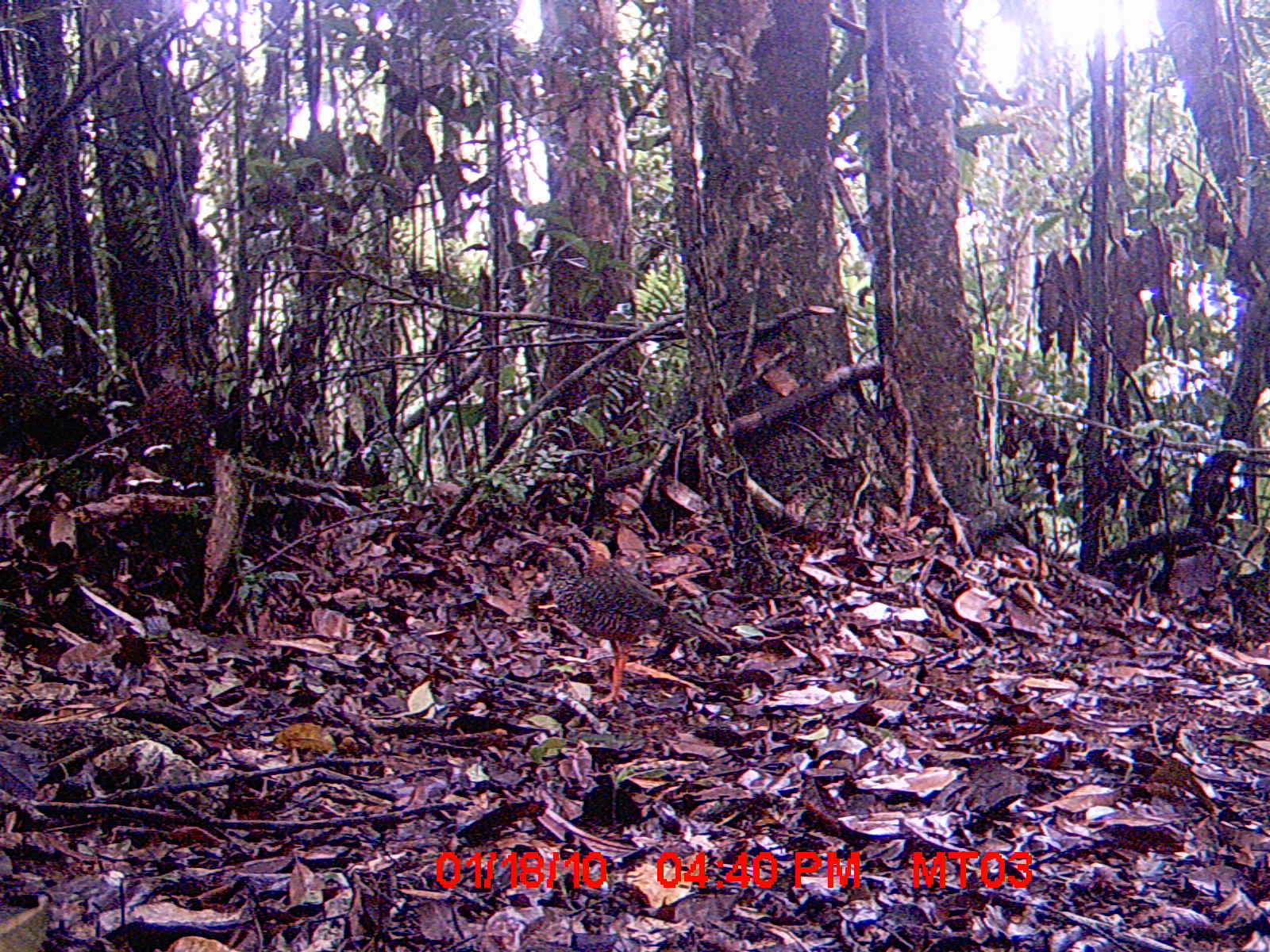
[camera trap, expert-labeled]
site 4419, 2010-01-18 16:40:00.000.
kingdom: Animalia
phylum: Chordata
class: Aves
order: Coraciiformes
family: Brachypteraciidae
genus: Brachypteracias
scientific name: Brachypteracias squamiger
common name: scaly ground roller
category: geobiastes squamiger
Geobiastes squamiger (scaly ground roller) (Brachypteracias squamiger), count 1.